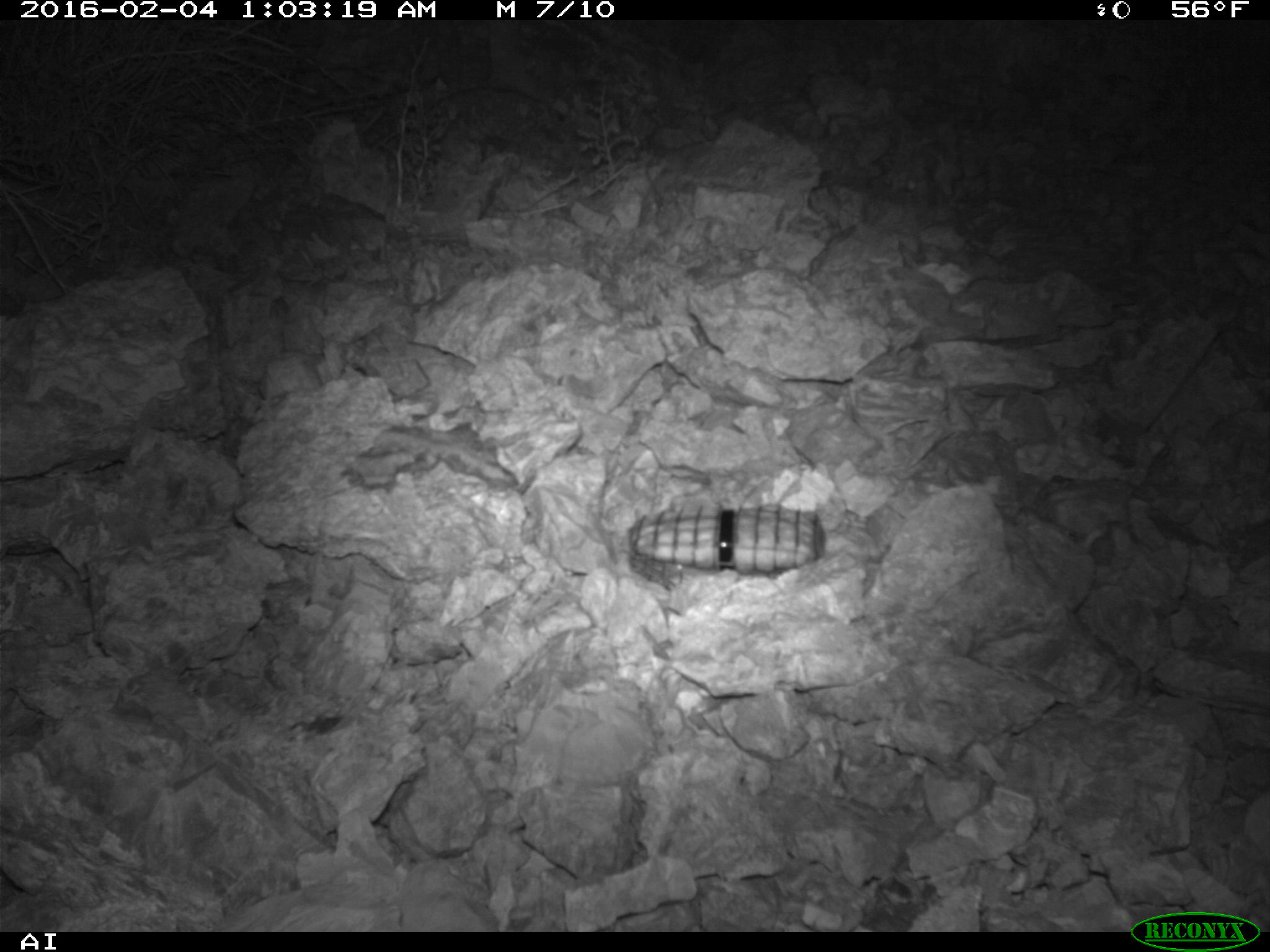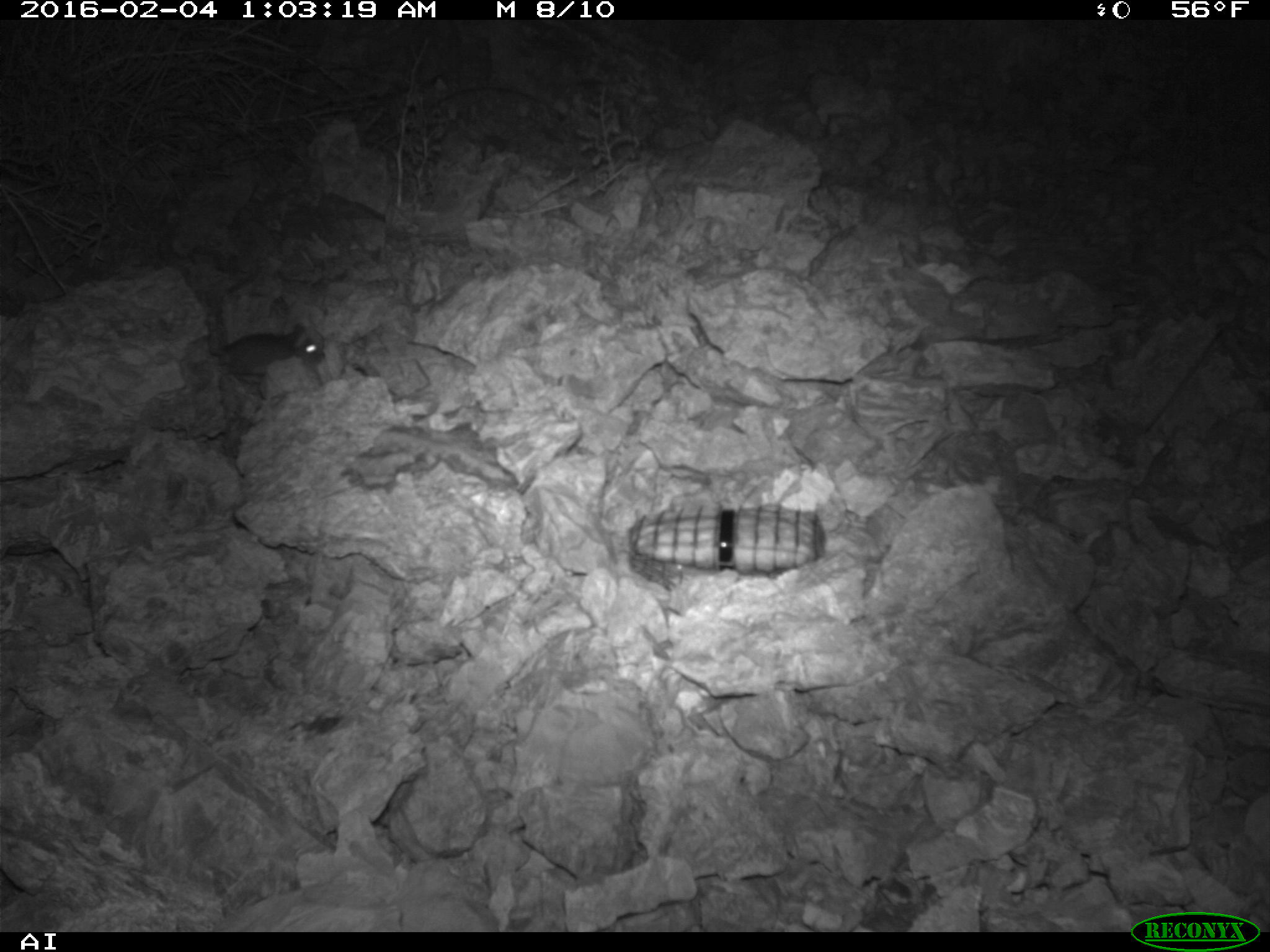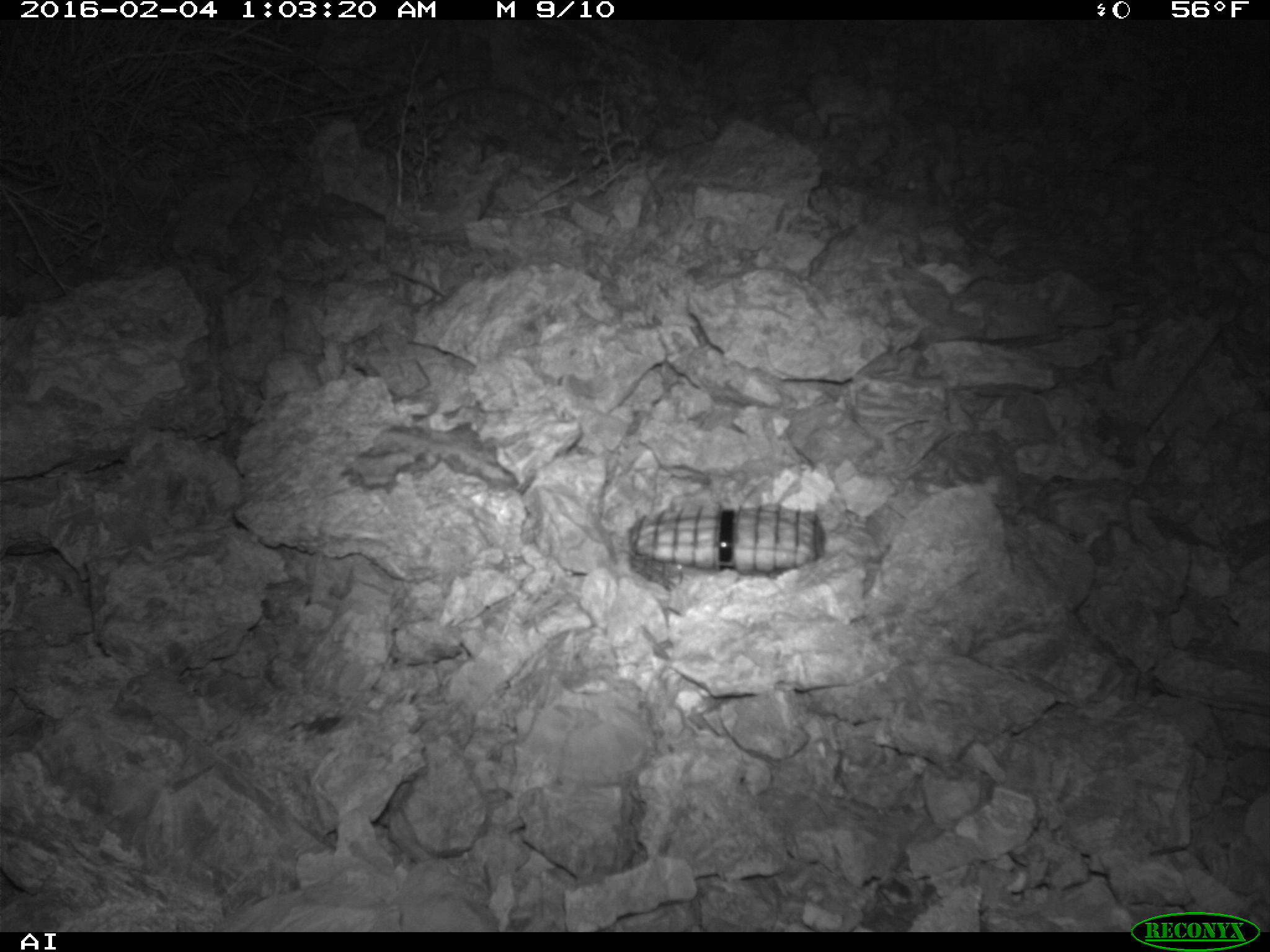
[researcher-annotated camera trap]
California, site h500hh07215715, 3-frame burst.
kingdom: Animalia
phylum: Chordata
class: Mammalia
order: Rodentia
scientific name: Rodentia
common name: rodent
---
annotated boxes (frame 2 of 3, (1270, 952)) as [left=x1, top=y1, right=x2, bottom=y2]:
rodent: [left=208, top=324, right=326, bottom=371]